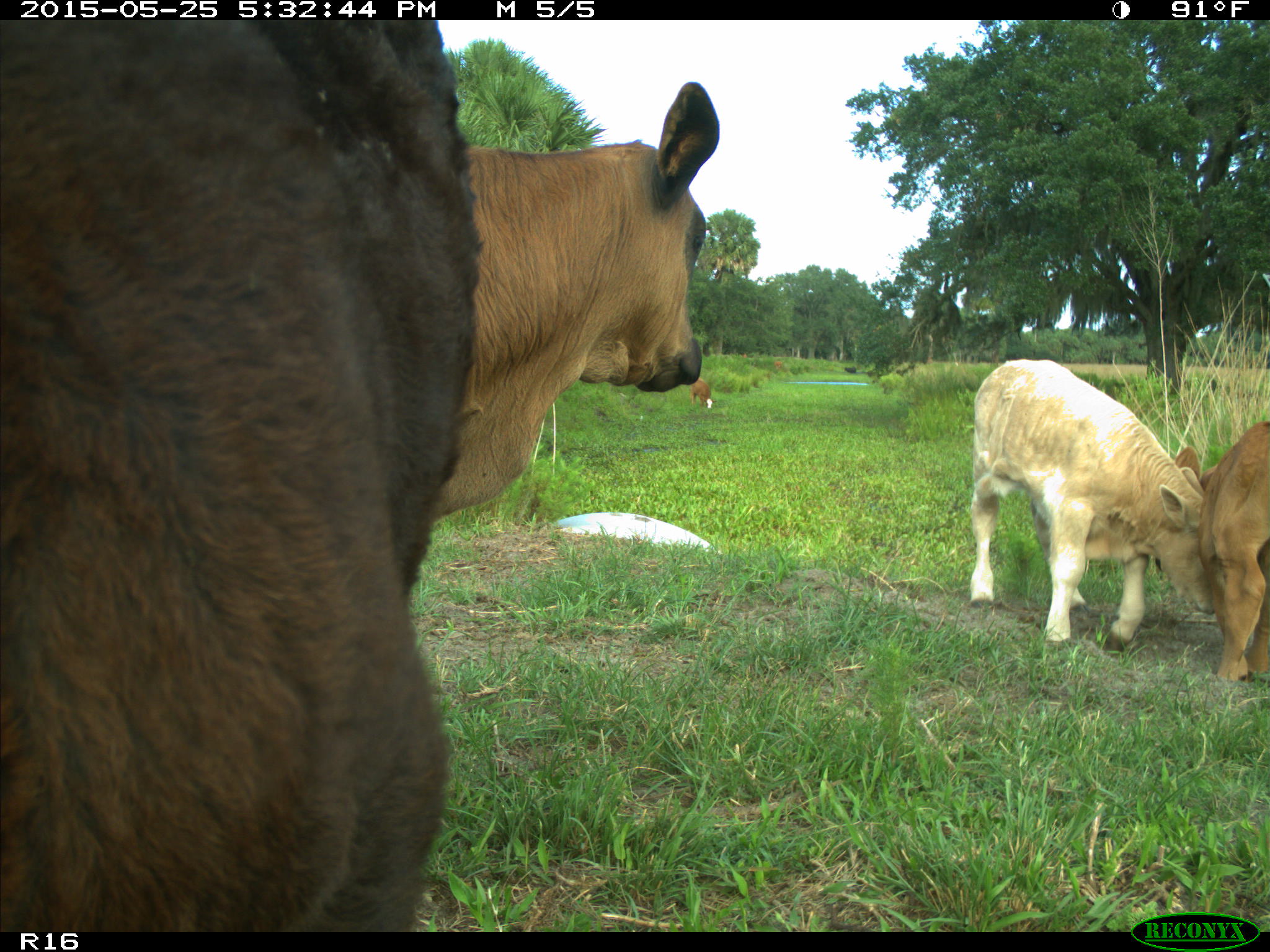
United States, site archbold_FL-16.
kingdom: Animalia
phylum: Chordata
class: Mammalia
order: Artiodactyla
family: Bovidae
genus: Bos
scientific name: Bos taurus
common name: domestic cow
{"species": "Bos taurus (domestic cow)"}